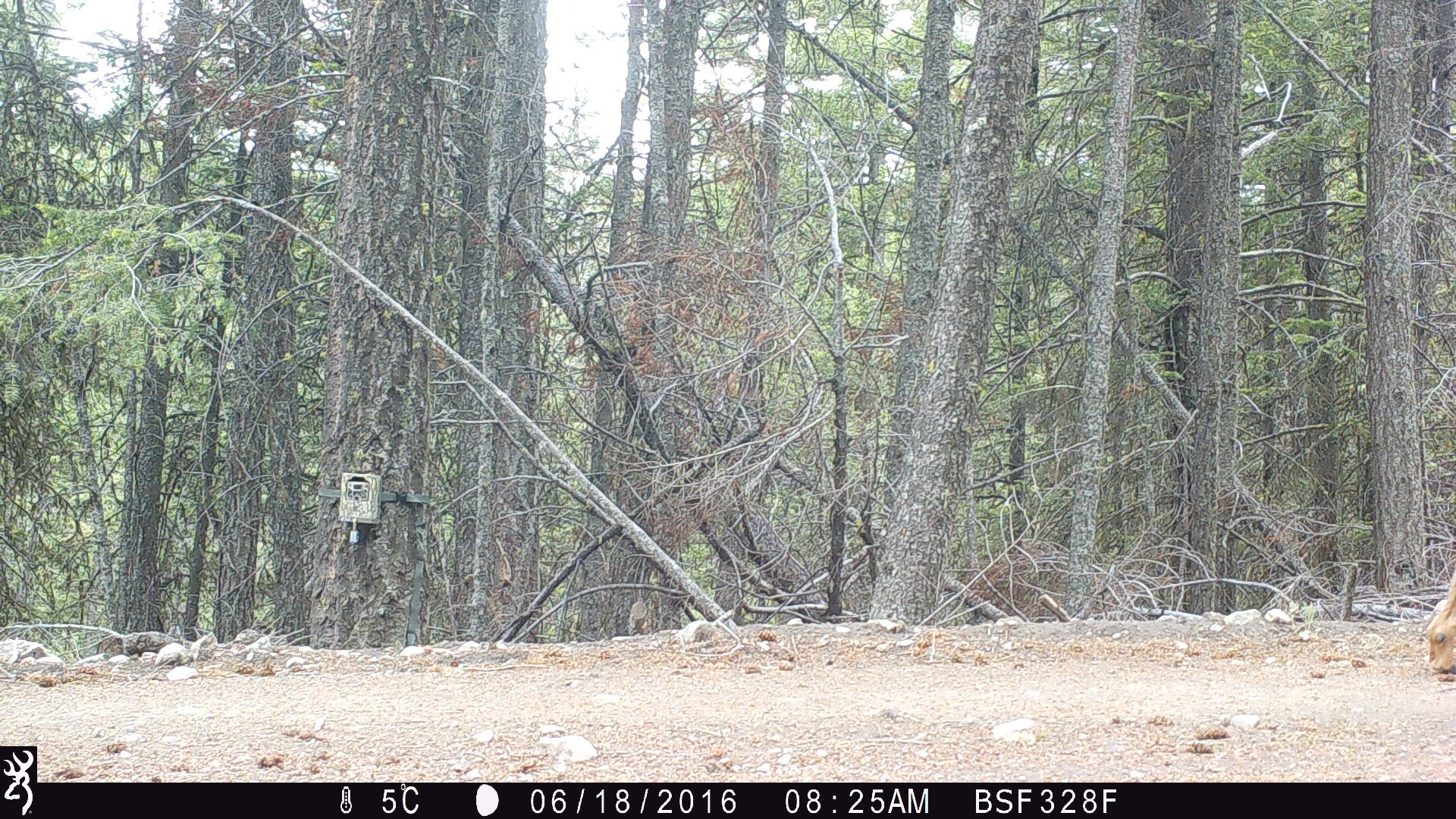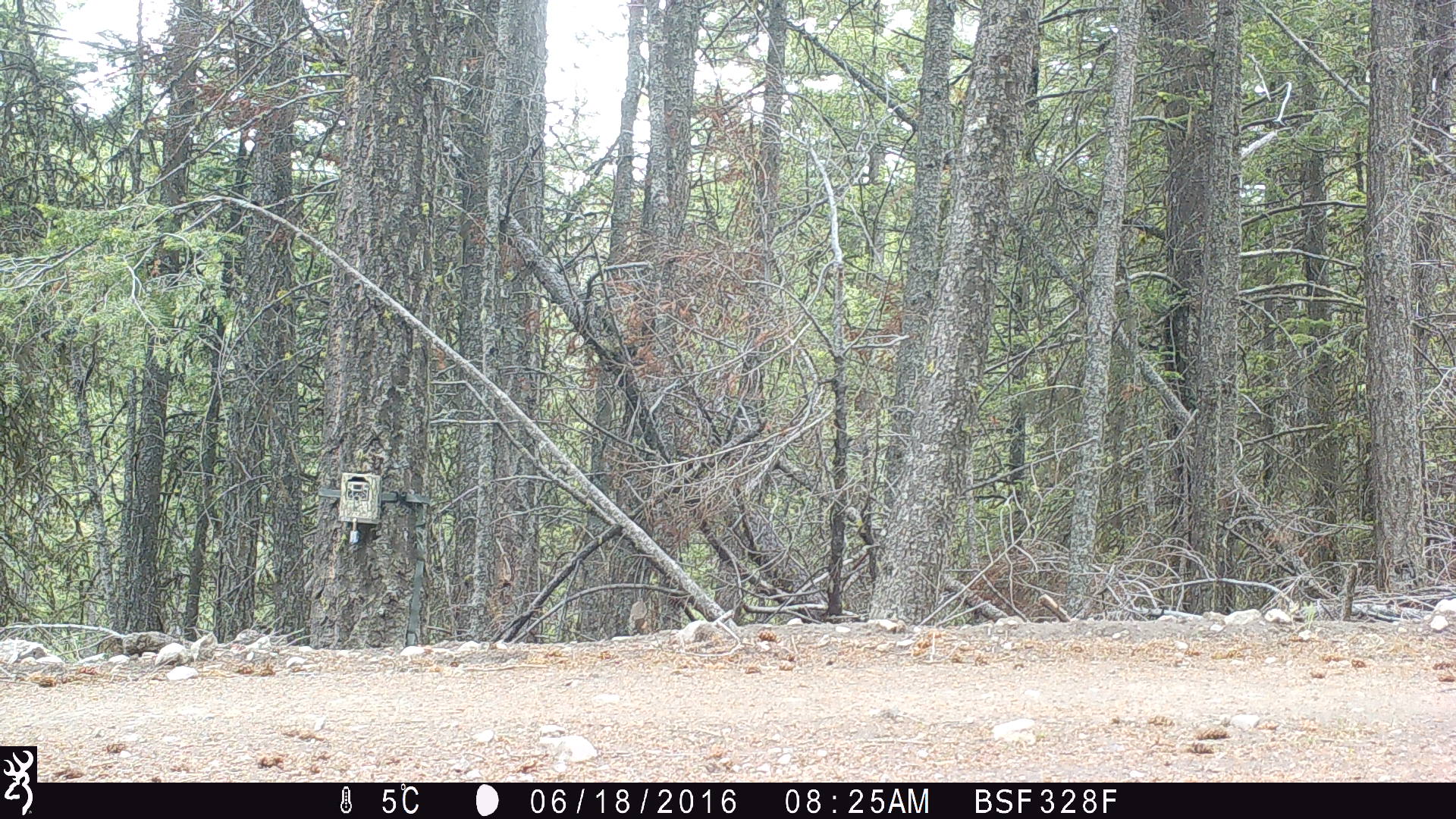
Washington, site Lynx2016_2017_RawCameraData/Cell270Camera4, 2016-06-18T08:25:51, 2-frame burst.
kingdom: Animalia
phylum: Chordata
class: Mammalia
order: Artiodactyla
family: Cervidae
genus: Odocoileus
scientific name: Odocoileus hemionus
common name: mule deer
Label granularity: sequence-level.